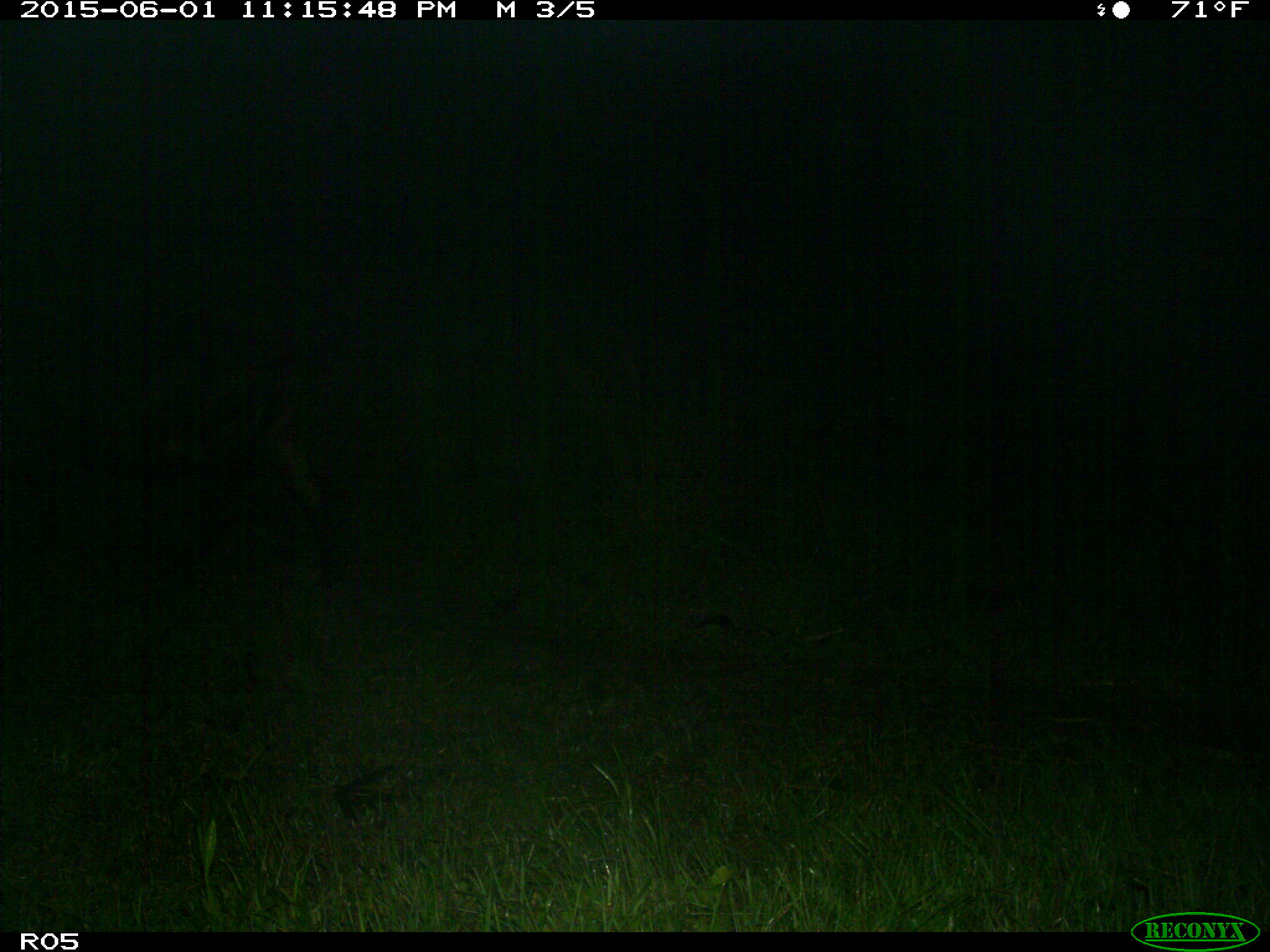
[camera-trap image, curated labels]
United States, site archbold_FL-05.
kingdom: Animalia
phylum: Chordata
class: Mammalia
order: Artiodactyla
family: Bovidae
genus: Bos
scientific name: Bos taurus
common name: domestic cow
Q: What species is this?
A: Bos taurus (domestic cow).